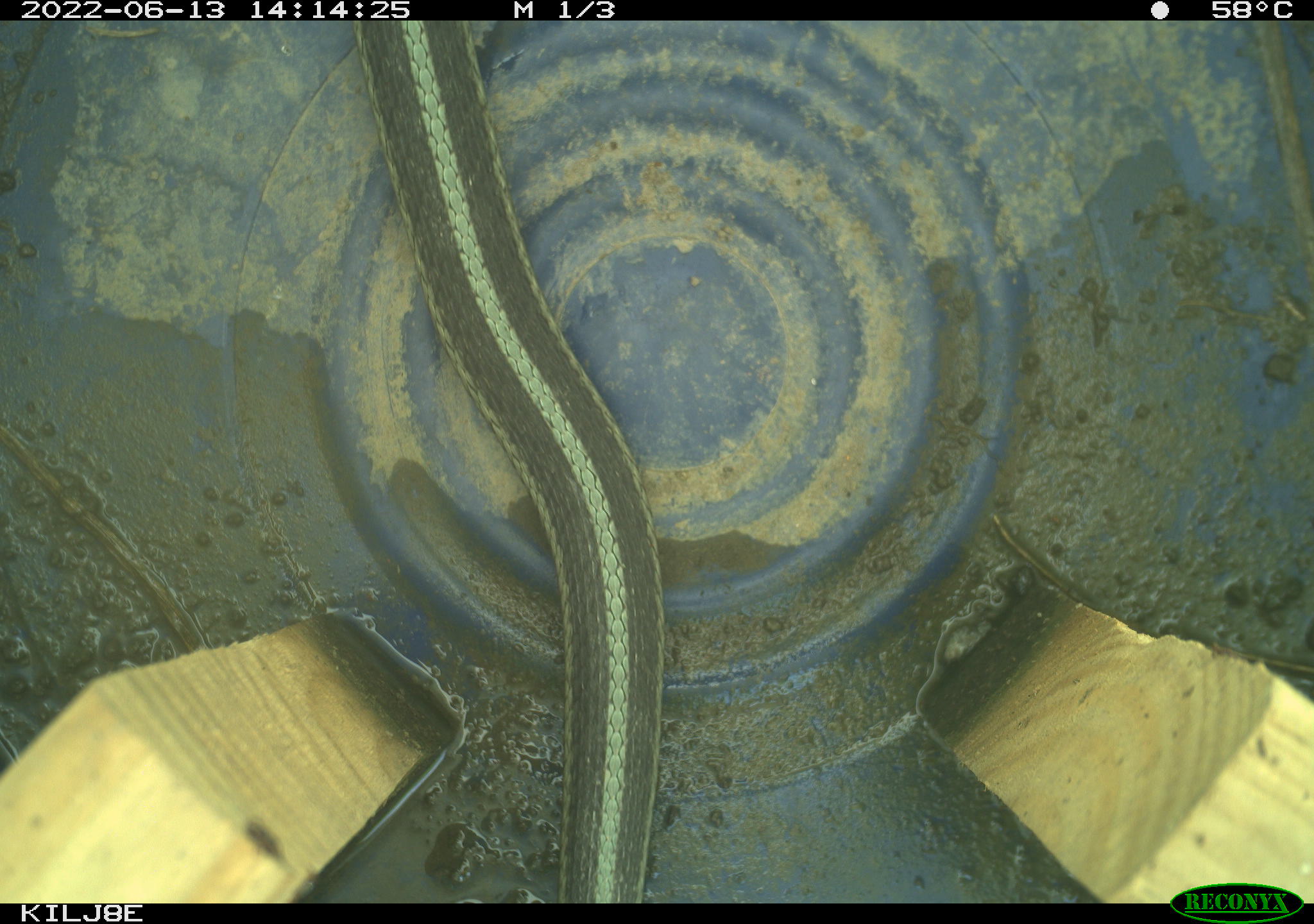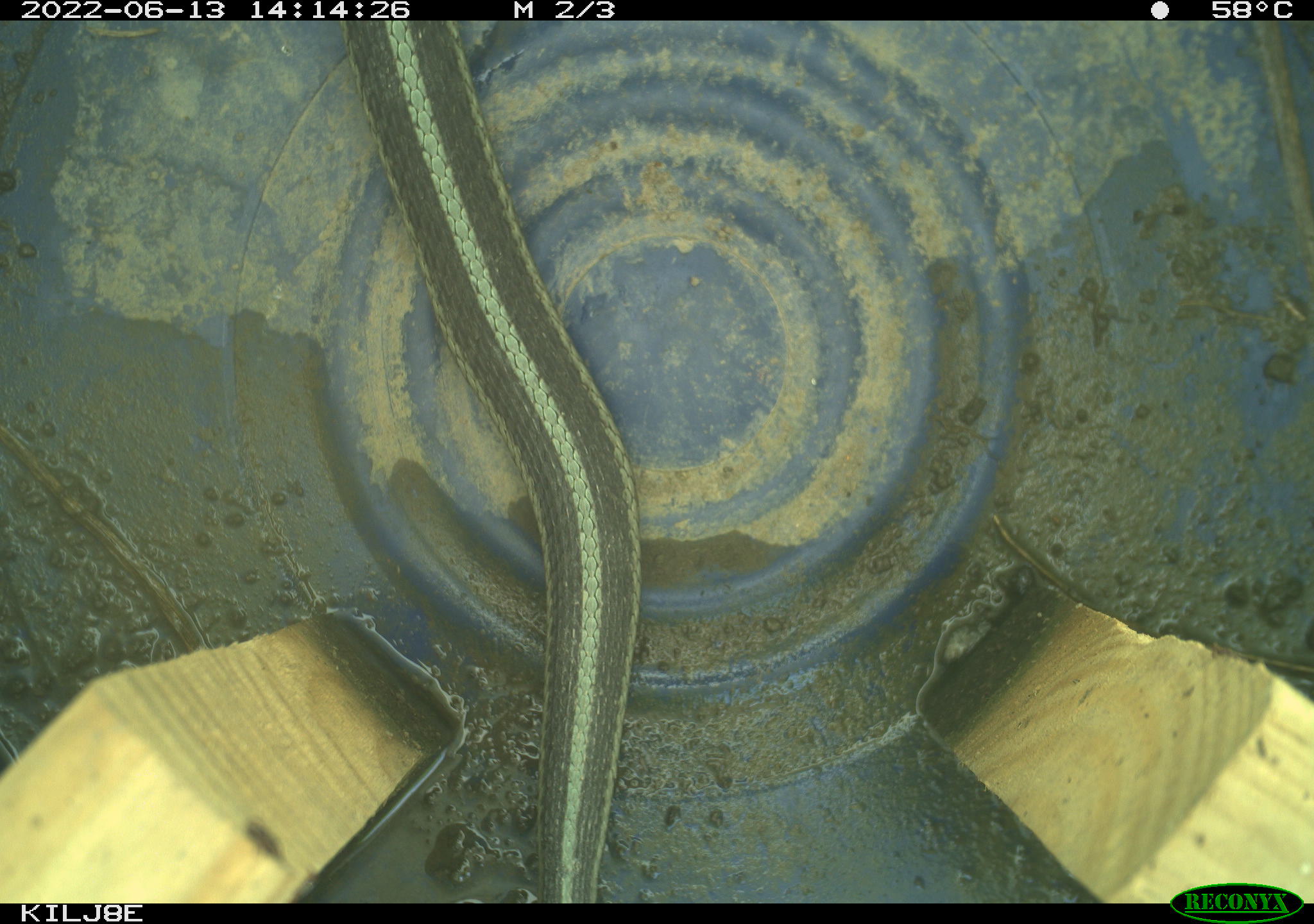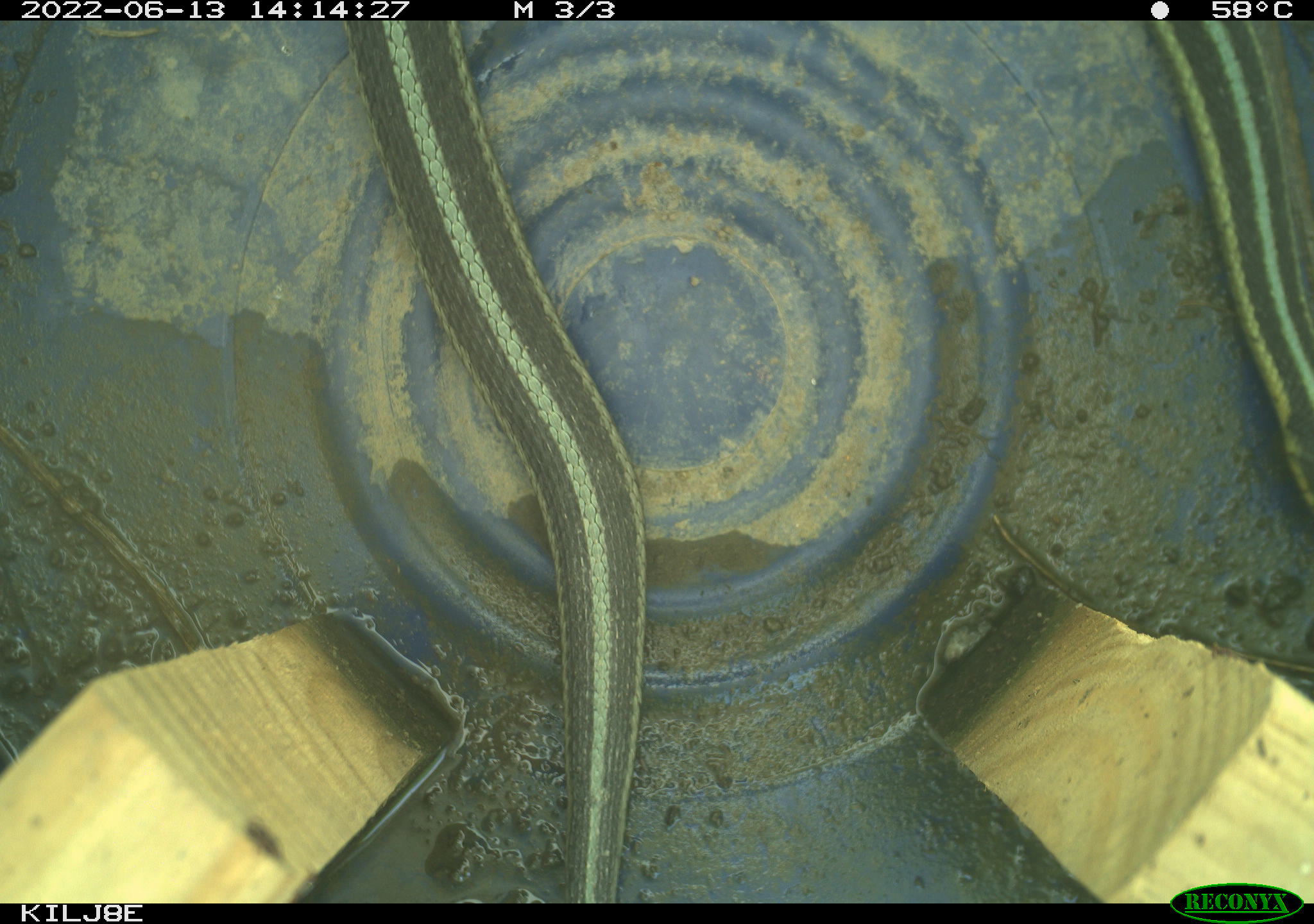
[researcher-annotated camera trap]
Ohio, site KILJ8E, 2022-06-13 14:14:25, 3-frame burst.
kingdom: Animalia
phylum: Chordata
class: Reptilia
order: Squamata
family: Colubridae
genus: Thamnophis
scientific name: Thamnophis sirtalis sirtalis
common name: eastern gartersnake